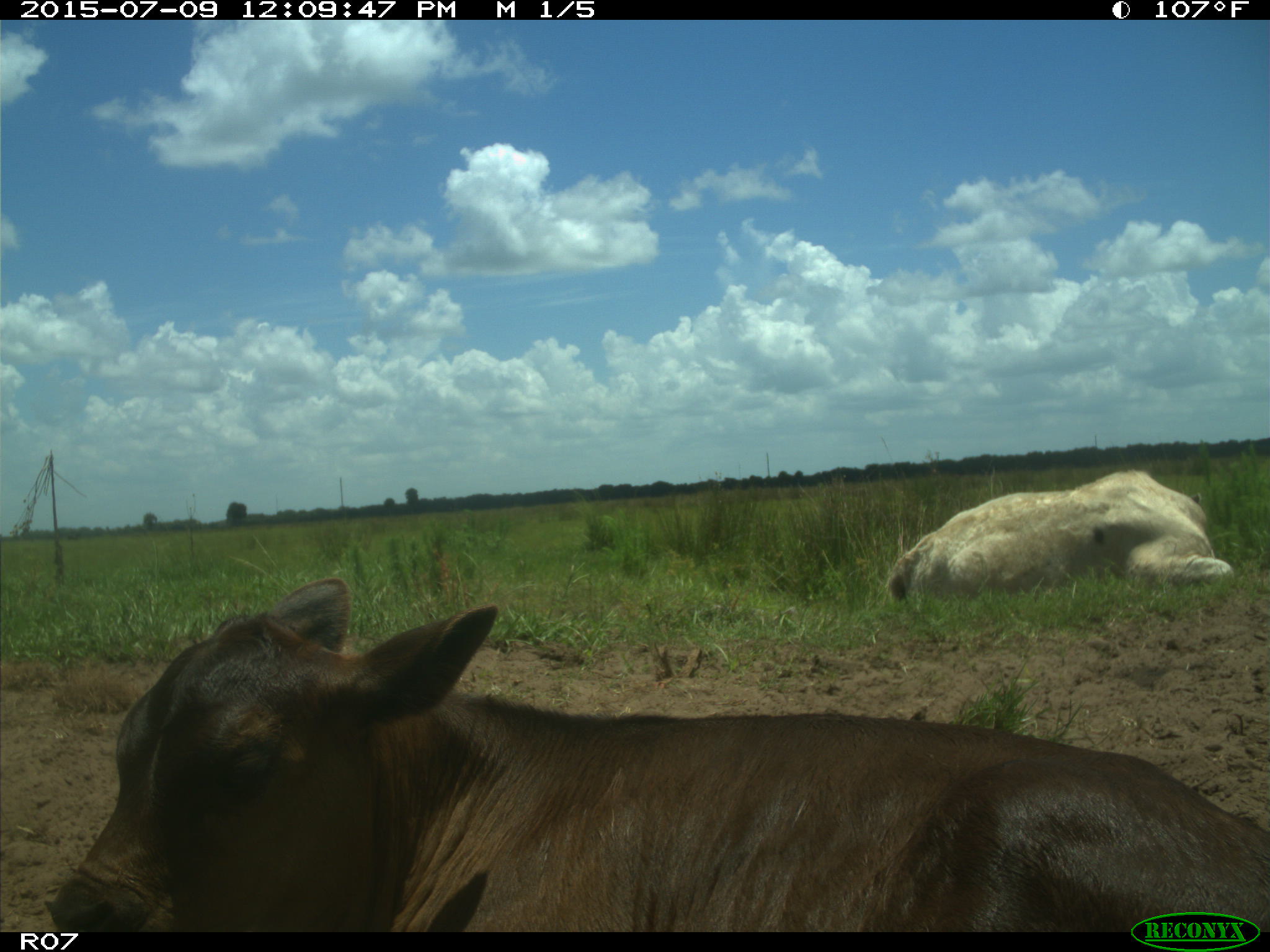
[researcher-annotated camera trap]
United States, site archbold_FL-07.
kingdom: Animalia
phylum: Chordata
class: Mammalia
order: Artiodactyla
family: Bovidae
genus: Bos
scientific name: Bos taurus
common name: domestic cow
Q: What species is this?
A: Bos taurus (domestic cow).